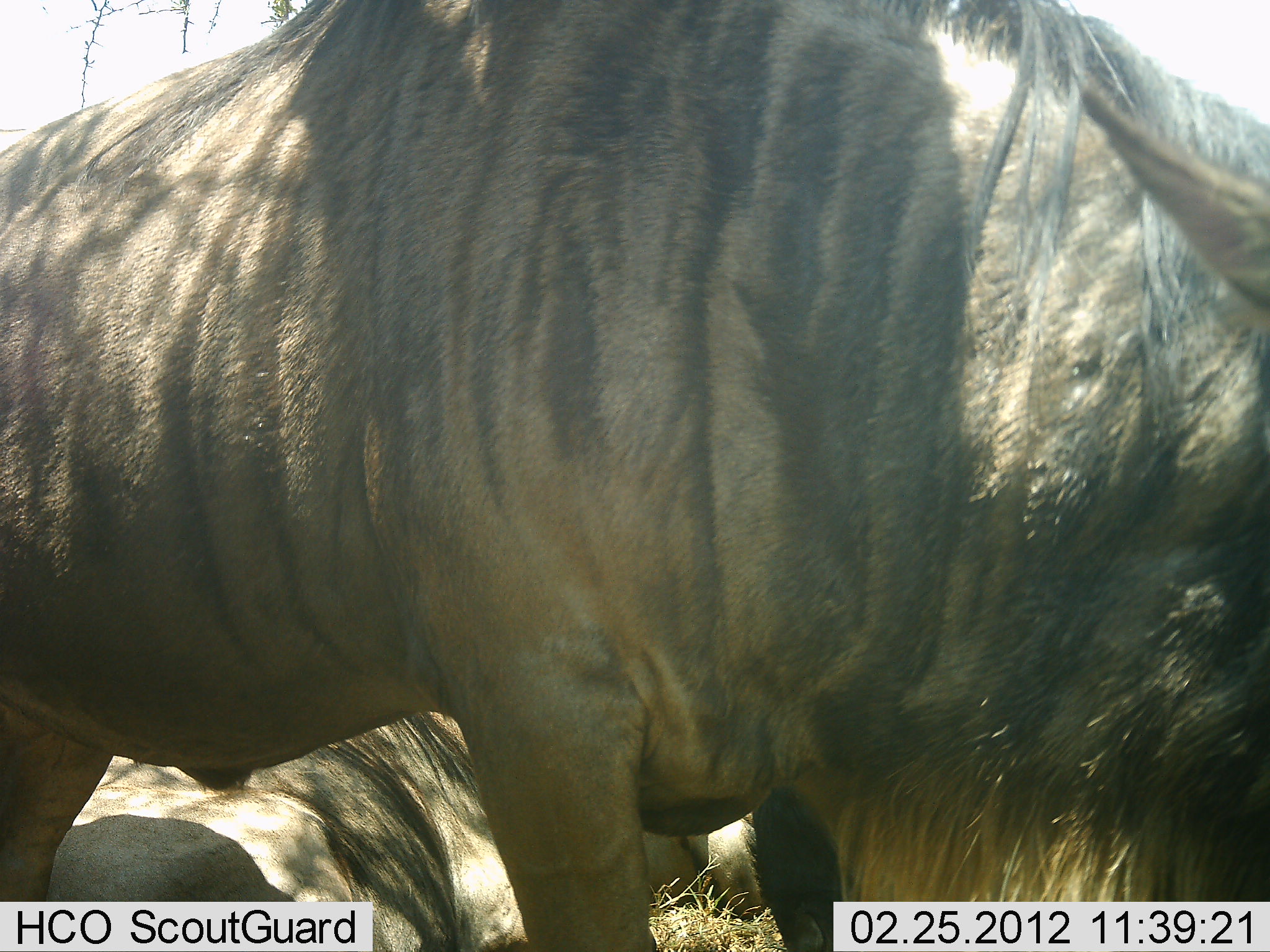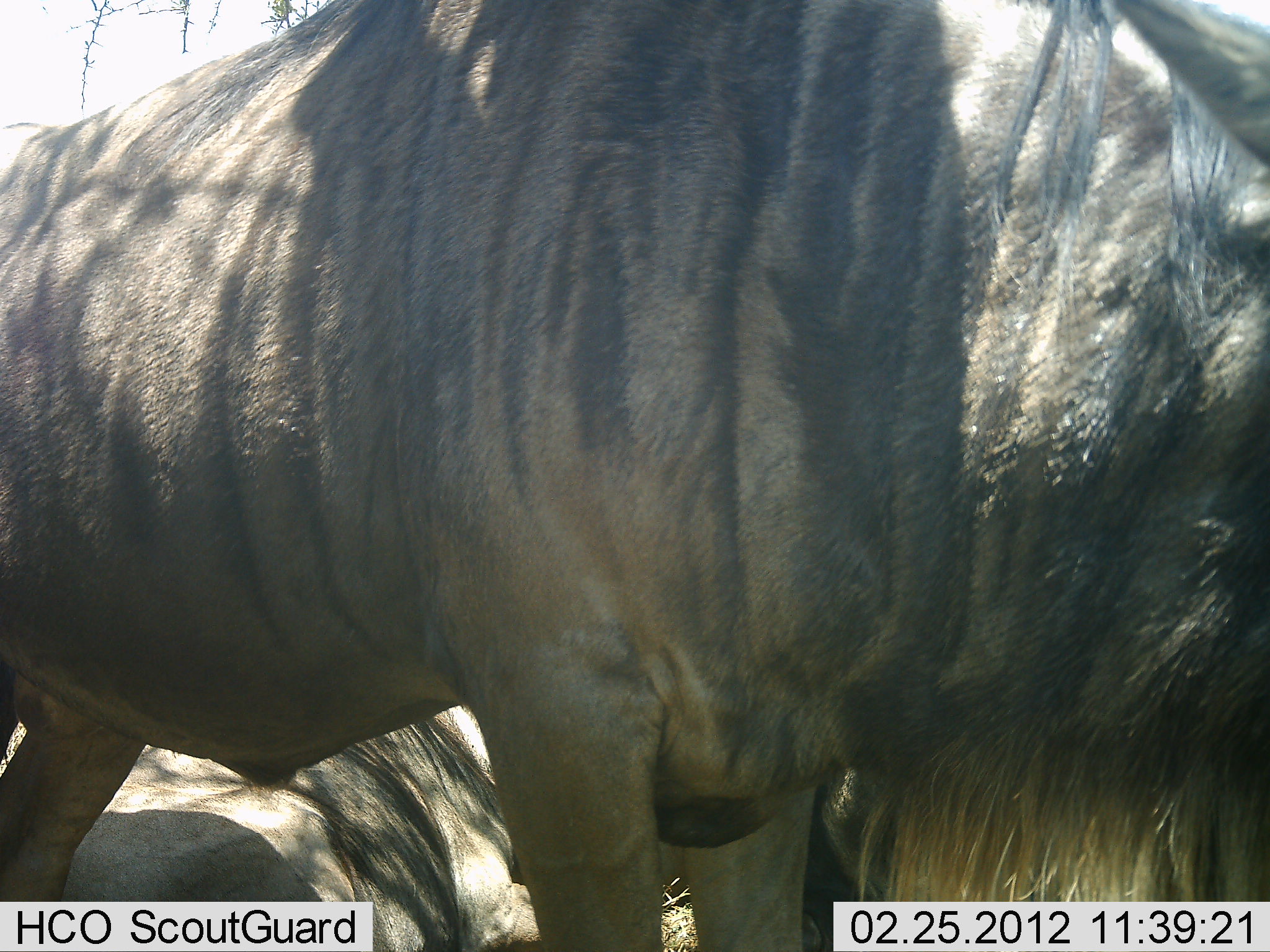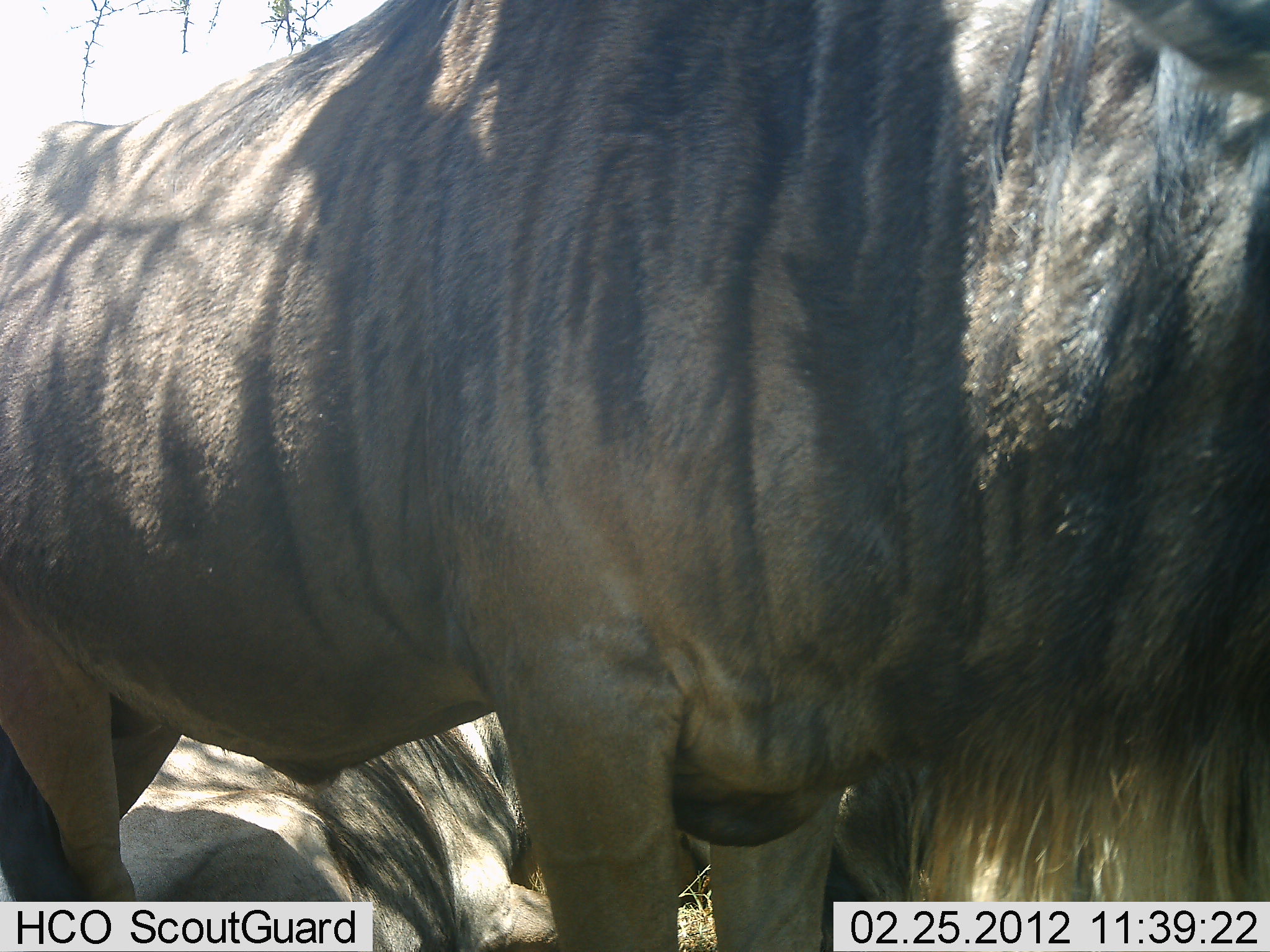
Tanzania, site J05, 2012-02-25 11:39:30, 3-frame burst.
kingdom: Animalia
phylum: Chordata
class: Mammalia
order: Artiodactyla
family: Bovidae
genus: Connochaetes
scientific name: Connochaetes taurinus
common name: blue wildebeest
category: wildebeest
Wildebeest (blue wildebeest) (Connochaetes taurinus), count 2. Behavior (volunteer vote fractions): standing 75%, resting 94%, moving 0%, interacting 0%. Young present (vote fraction): 0%. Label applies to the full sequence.